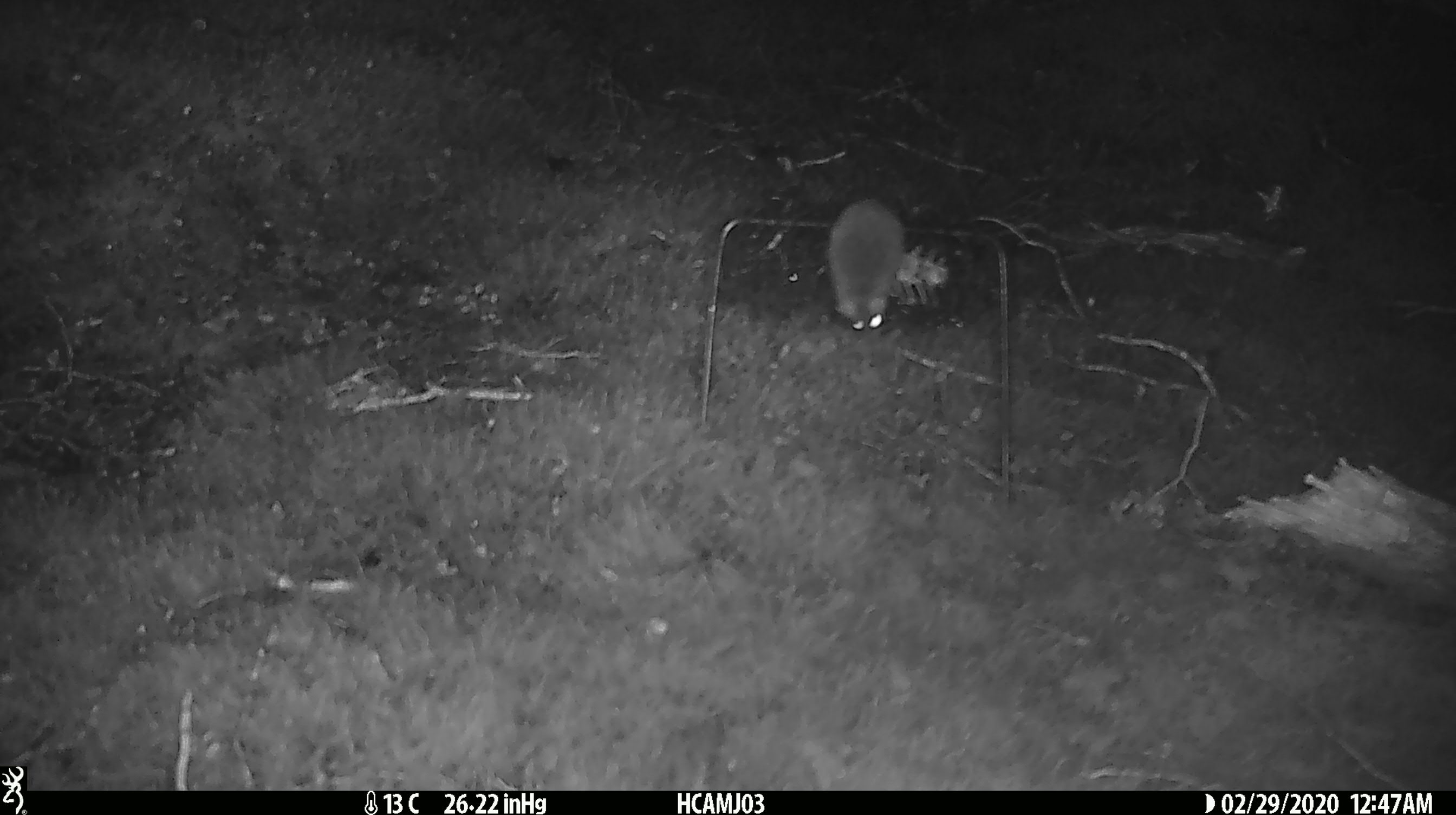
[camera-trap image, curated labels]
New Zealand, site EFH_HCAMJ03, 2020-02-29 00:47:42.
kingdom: Animalia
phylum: Chordata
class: Mammalia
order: Rodentia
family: Muridae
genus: Mus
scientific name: Mus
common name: mouse